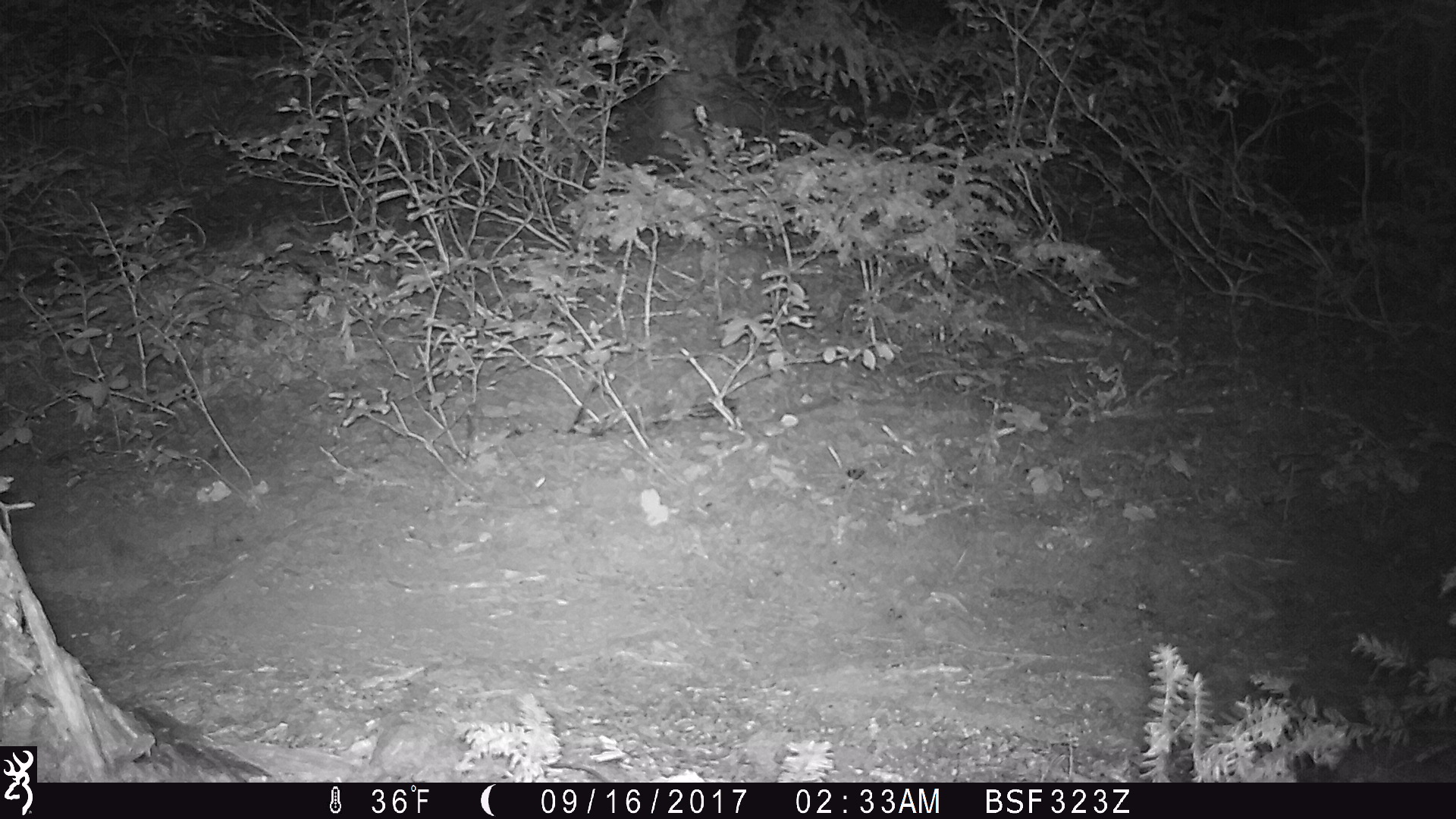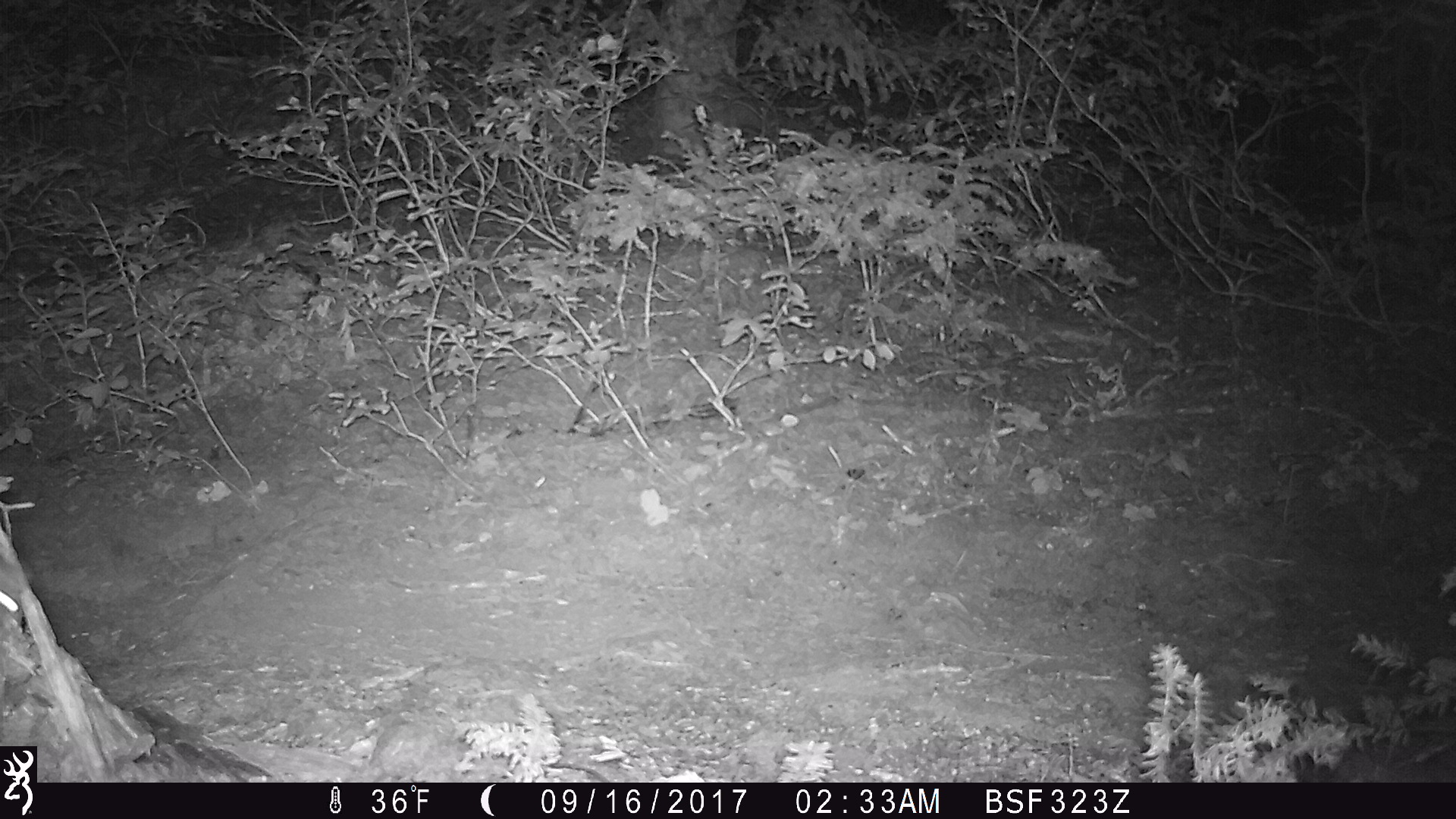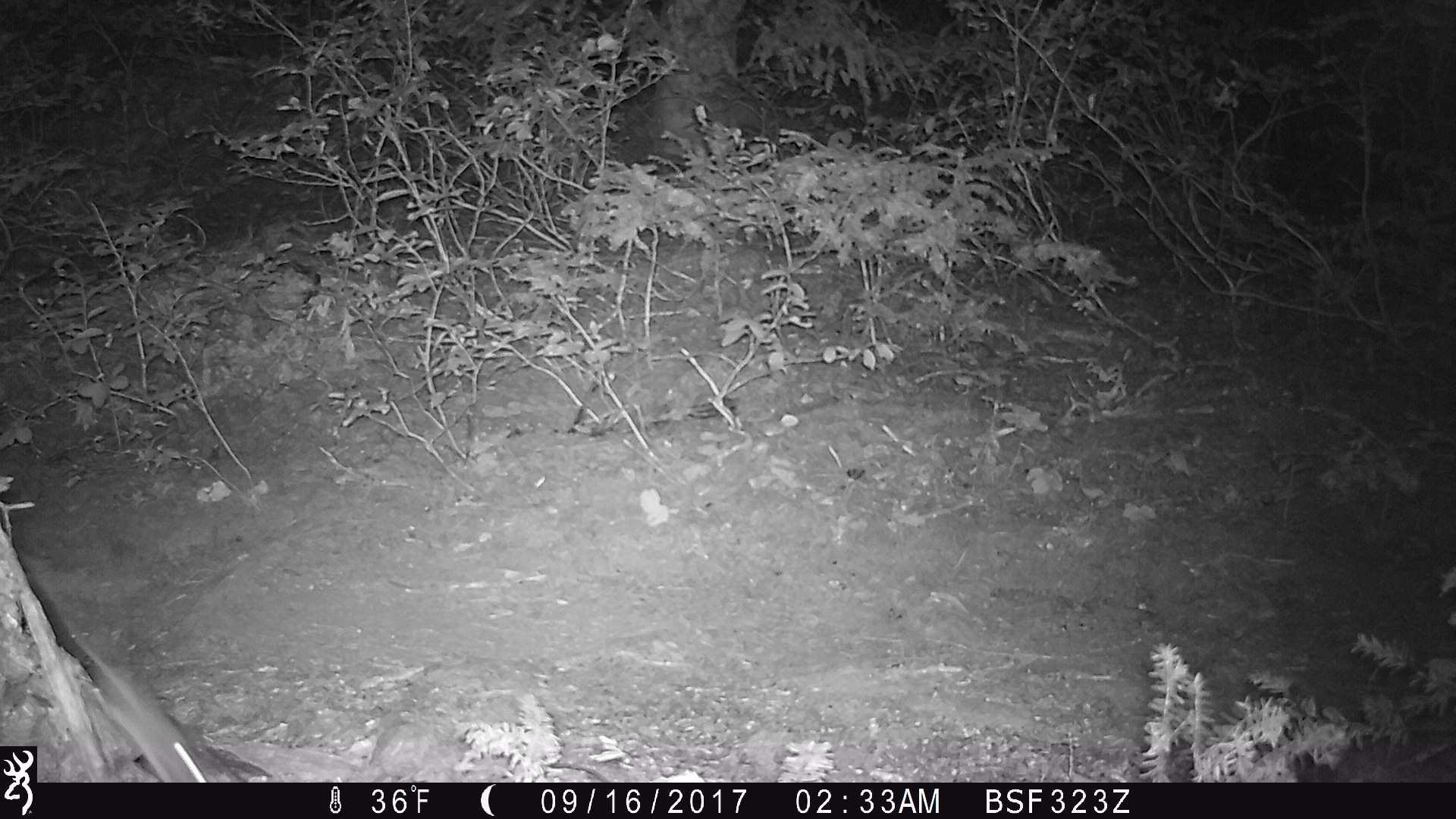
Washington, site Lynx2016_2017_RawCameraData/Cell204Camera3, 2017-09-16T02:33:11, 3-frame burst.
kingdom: Animalia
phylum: Chordata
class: Mammalia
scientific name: Mammalia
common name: small mammal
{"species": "small mammal (Mammalia)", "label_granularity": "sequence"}